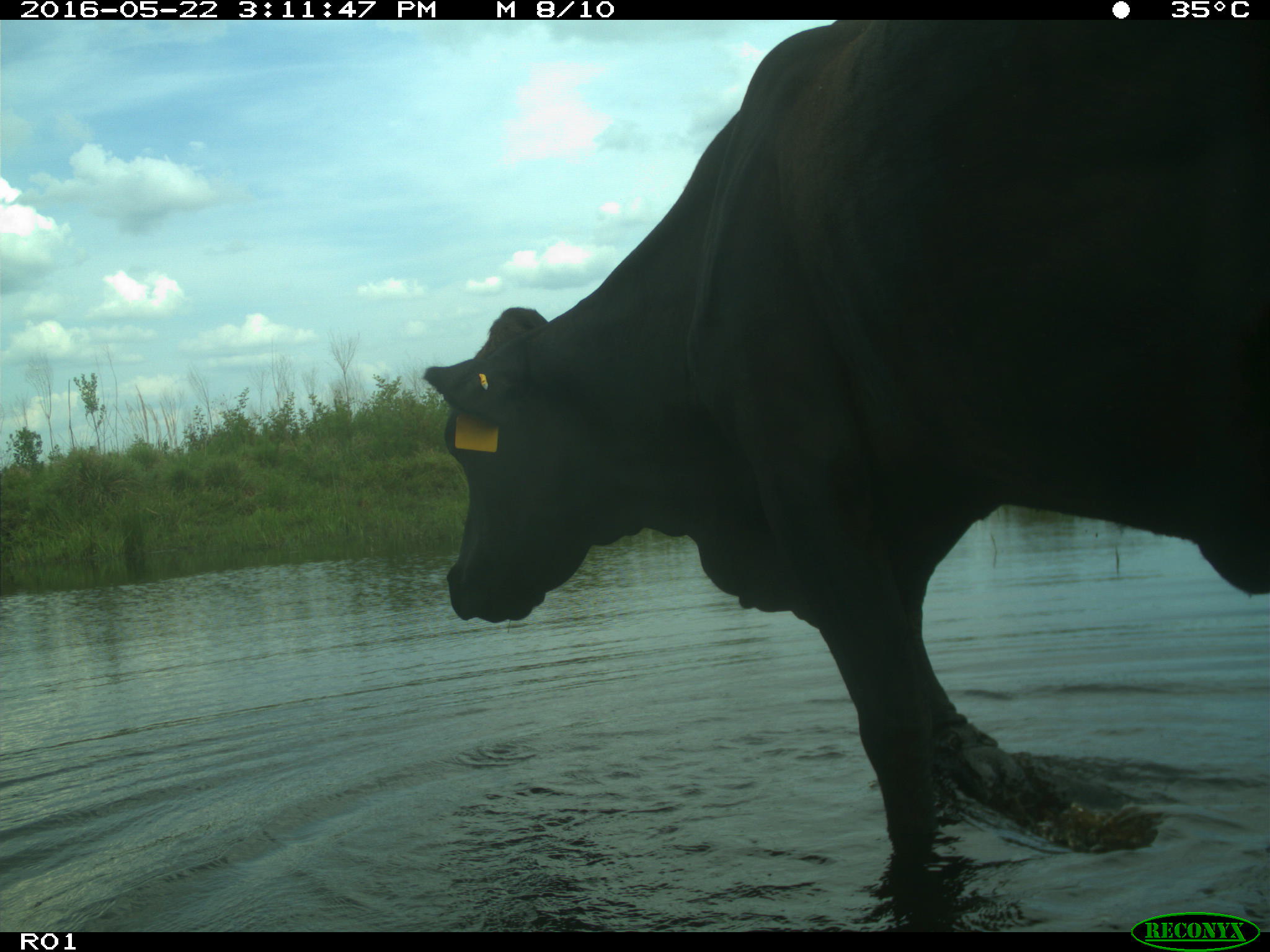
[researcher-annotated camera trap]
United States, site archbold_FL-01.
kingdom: Animalia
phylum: Chordata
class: Mammalia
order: Artiodactyla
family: Bovidae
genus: Bos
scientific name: Bos taurus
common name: domestic cow